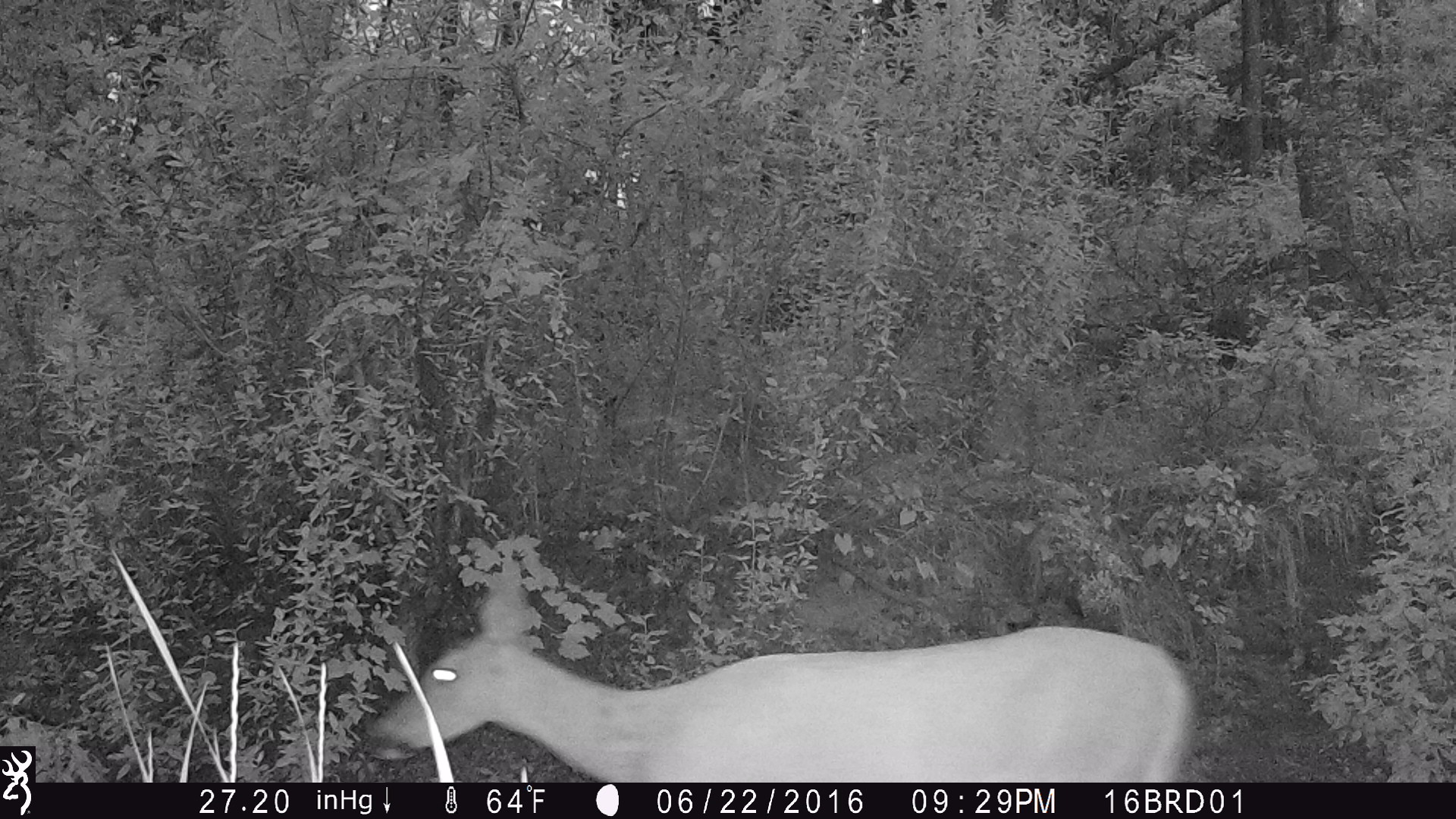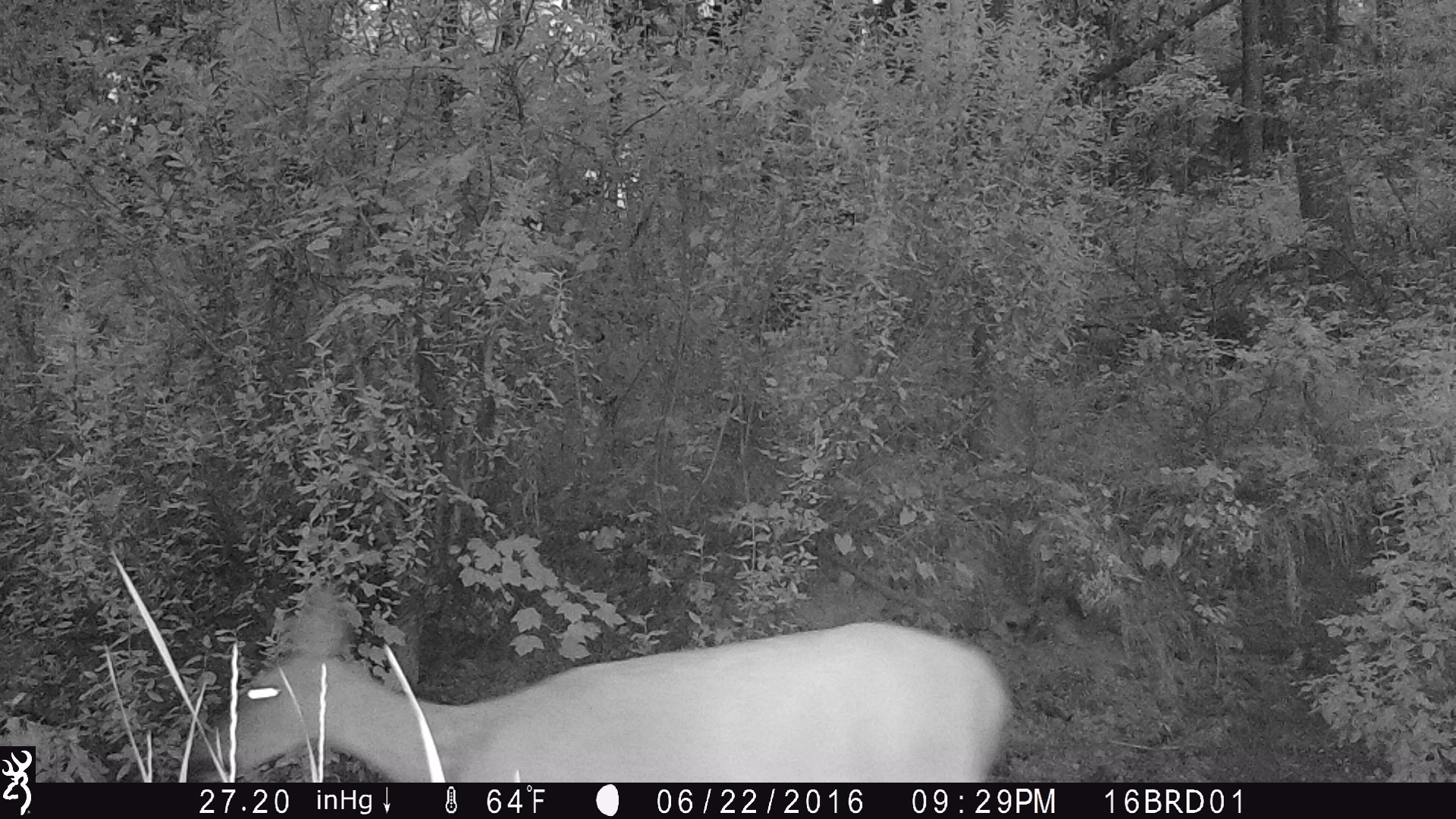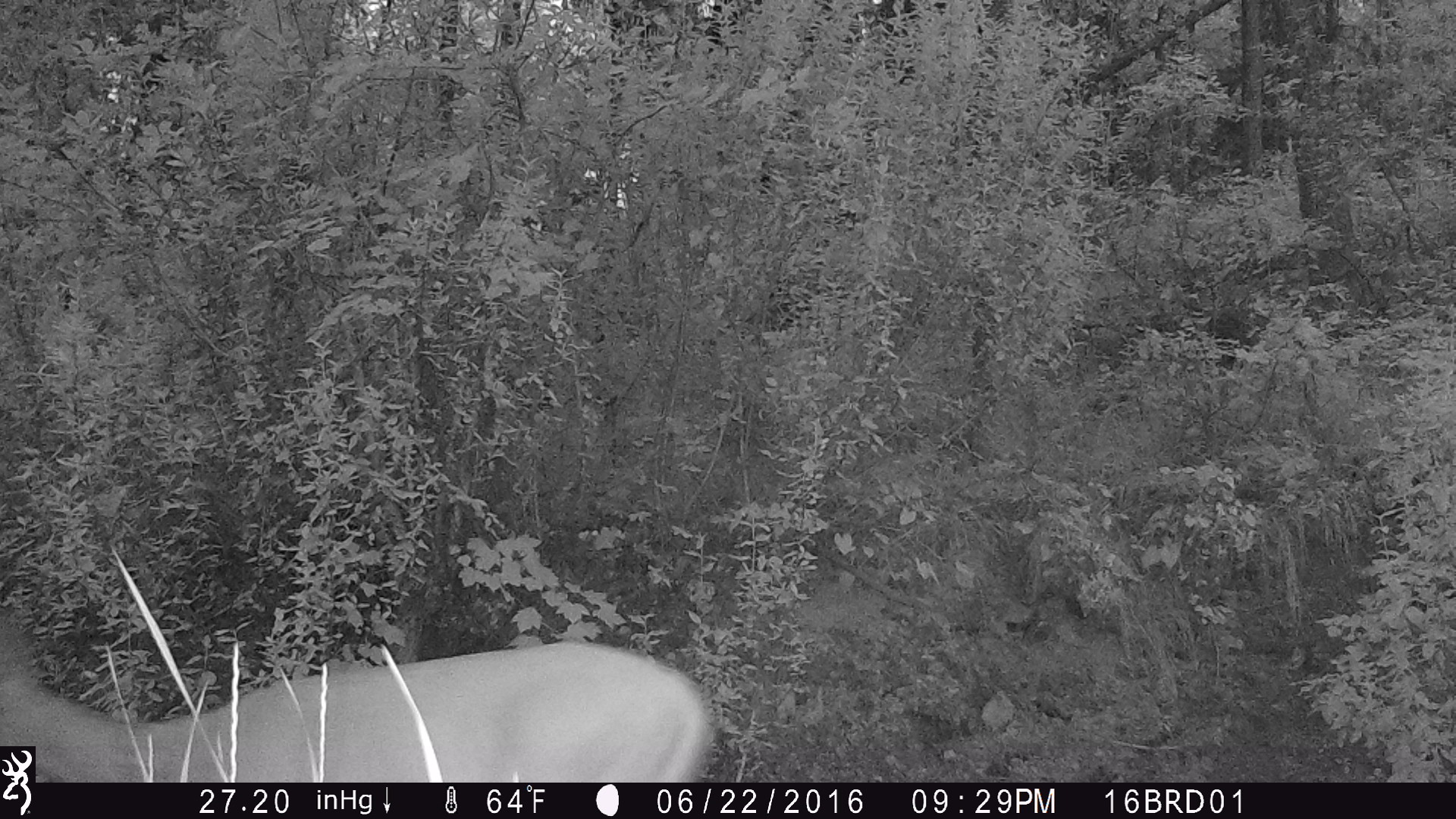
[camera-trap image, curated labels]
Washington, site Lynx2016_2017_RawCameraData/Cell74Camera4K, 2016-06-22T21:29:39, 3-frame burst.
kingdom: Animalia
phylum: Chordata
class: Mammalia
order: Artiodactyla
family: Cervidae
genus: Odocoileus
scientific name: Odocoileus virginianus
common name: white-tailed deer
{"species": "Odocoileus virginianus (white-tailed deer)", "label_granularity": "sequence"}